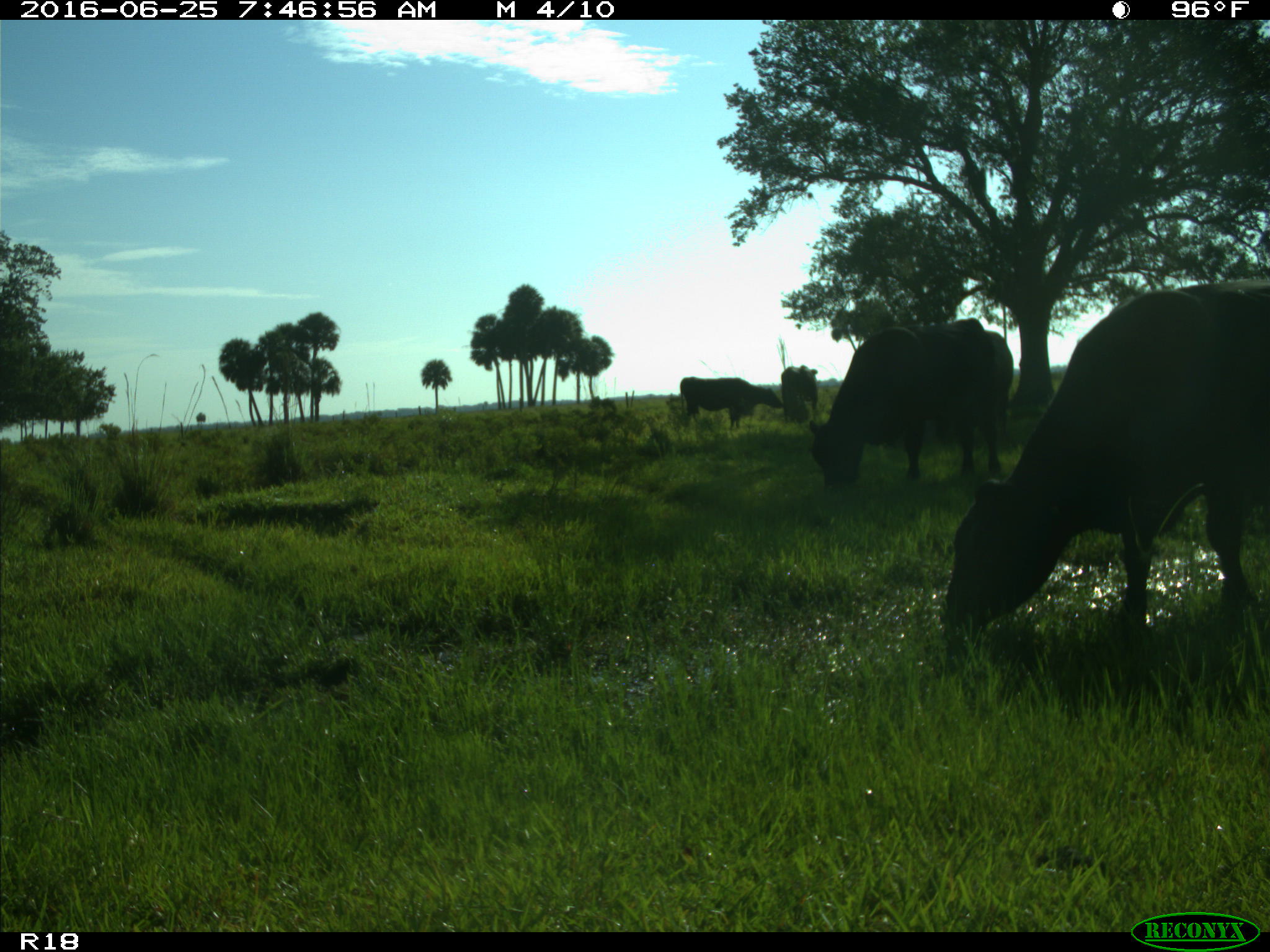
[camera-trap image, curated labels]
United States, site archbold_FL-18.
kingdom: Animalia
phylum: Chordata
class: Mammalia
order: Artiodactyla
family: Bovidae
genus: Bos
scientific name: Bos taurus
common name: domestic cow